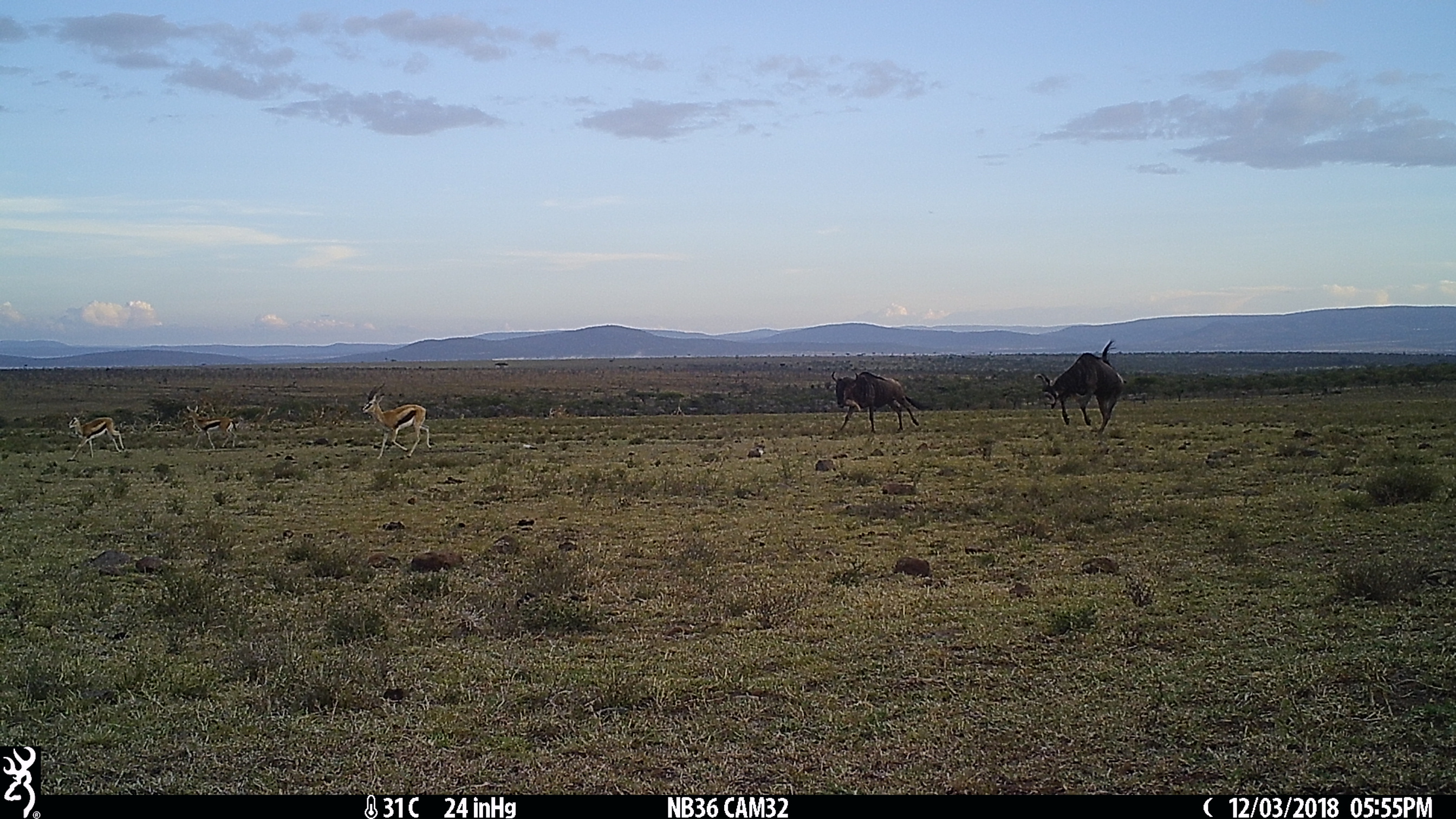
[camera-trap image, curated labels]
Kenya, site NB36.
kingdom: Animalia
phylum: Chordata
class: Mammalia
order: Artiodactyla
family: Bovidae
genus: Eudorcas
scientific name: Eudorcas thomsonii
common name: thomon's gazelle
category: gazelle thomsons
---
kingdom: Animalia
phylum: Chordata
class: Mammalia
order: Artiodactyla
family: Bovidae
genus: Connochaetes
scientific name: Connochaetes taurinus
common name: blue wildebeest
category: wildebeest